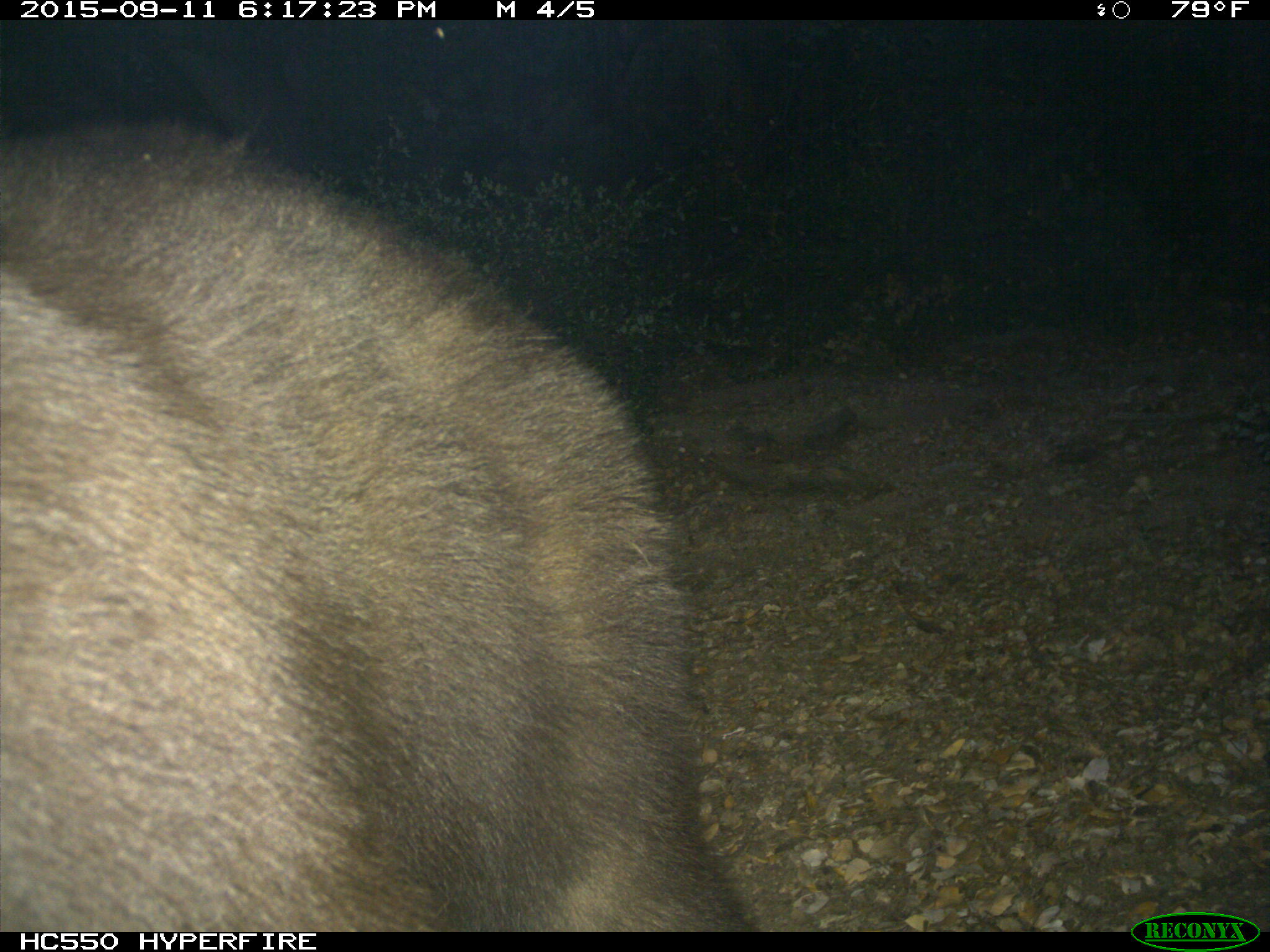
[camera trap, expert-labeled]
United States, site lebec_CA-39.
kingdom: Animalia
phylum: Chordata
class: Mammalia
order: Carnivora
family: Ursidae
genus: Ursus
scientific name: Ursus americanus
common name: american black bear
Ursus americanus (american black bear).